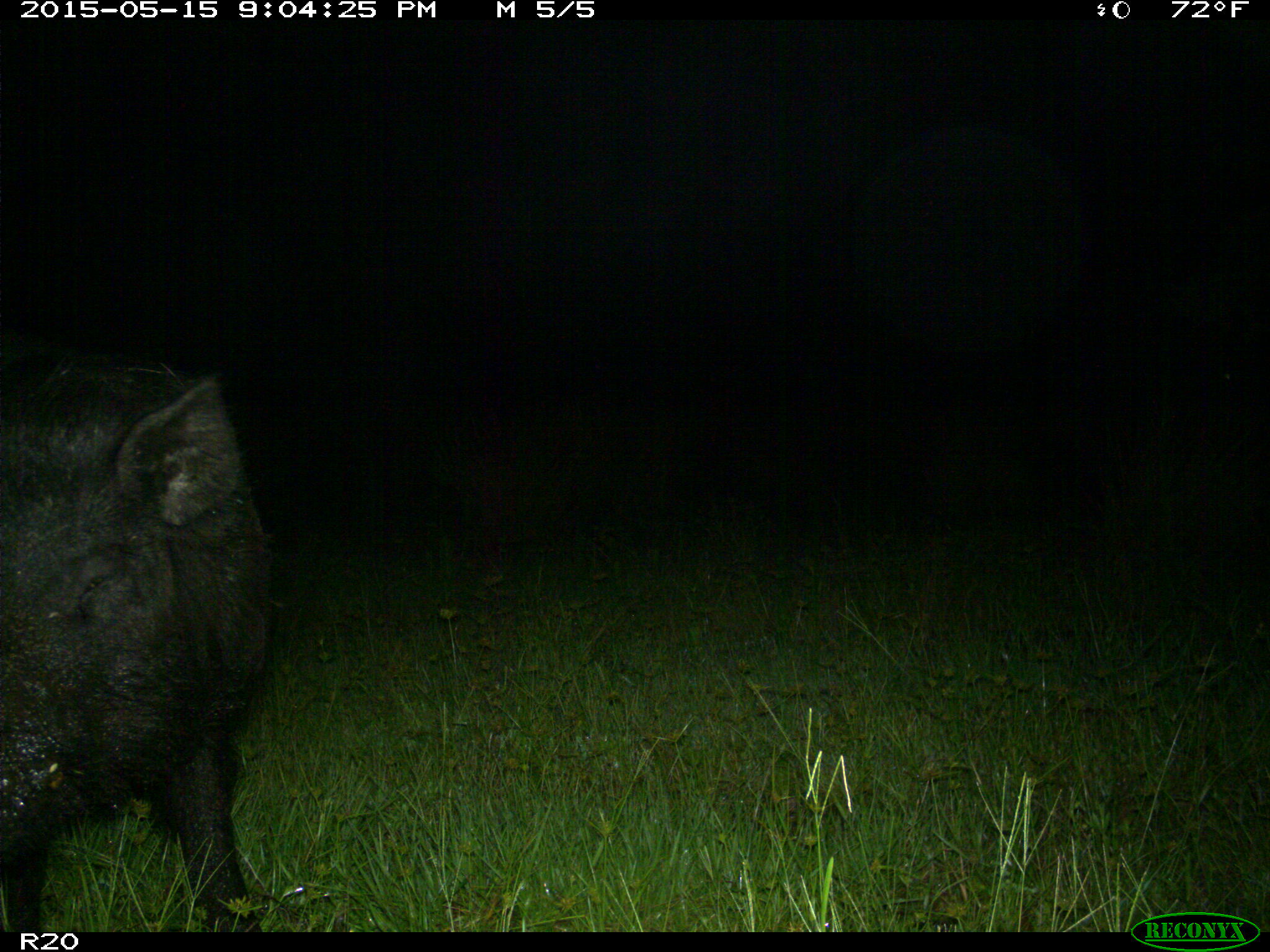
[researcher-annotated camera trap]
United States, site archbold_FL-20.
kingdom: Animalia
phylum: Chordata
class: Mammalia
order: Artiodactyla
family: Suidae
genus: Sus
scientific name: Sus scrofa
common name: wild boar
Sus scrofa (wild boar).